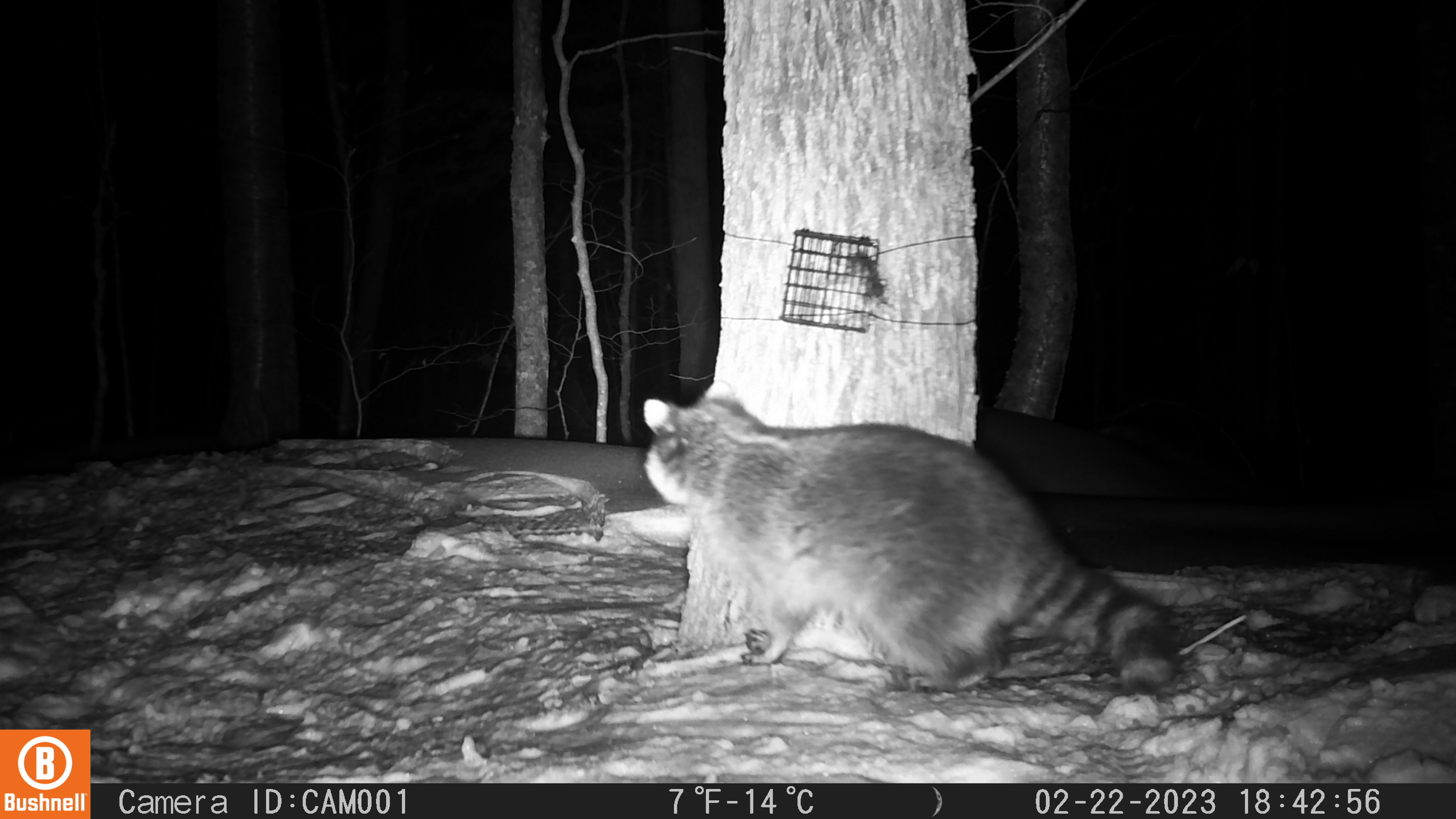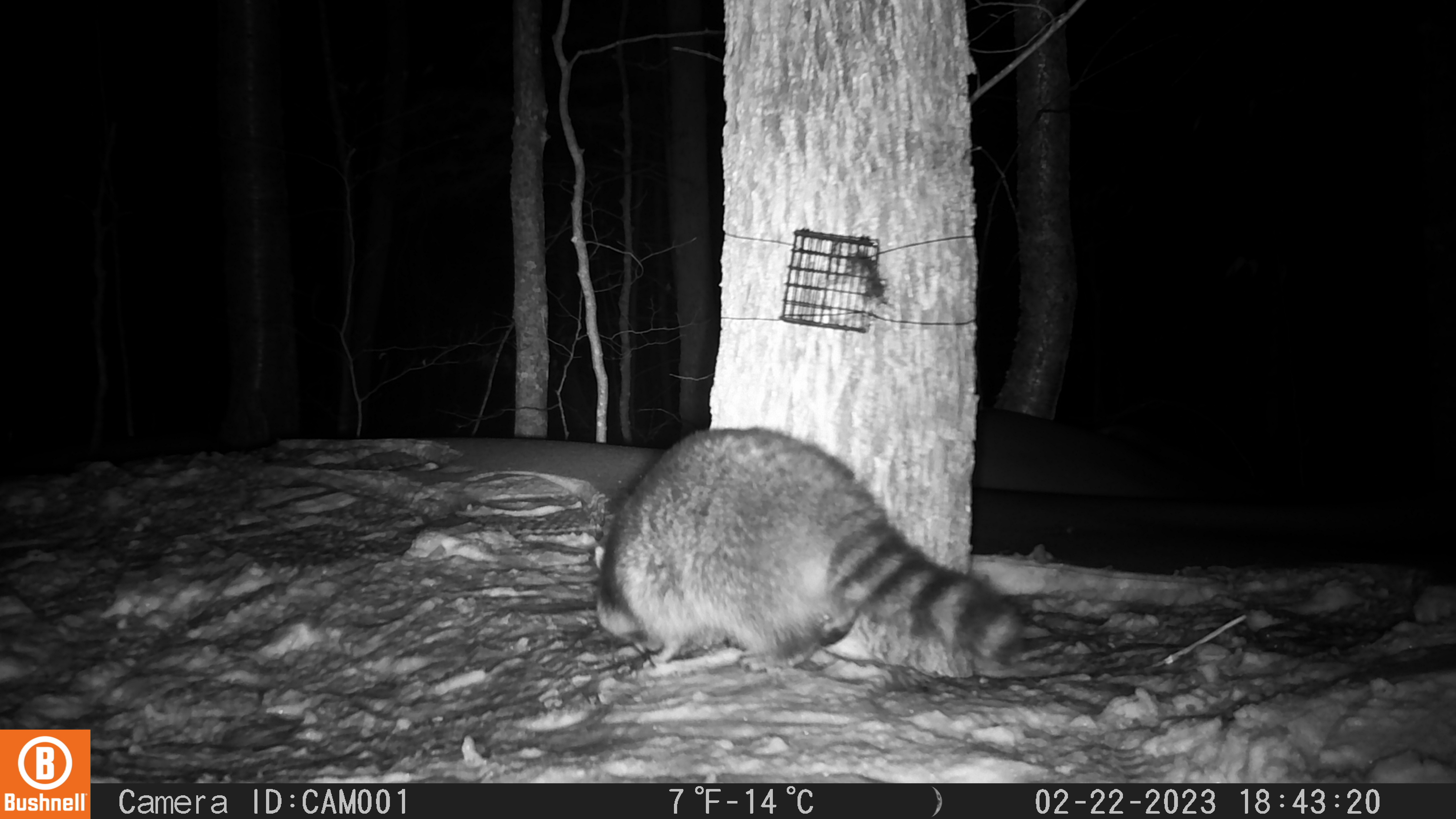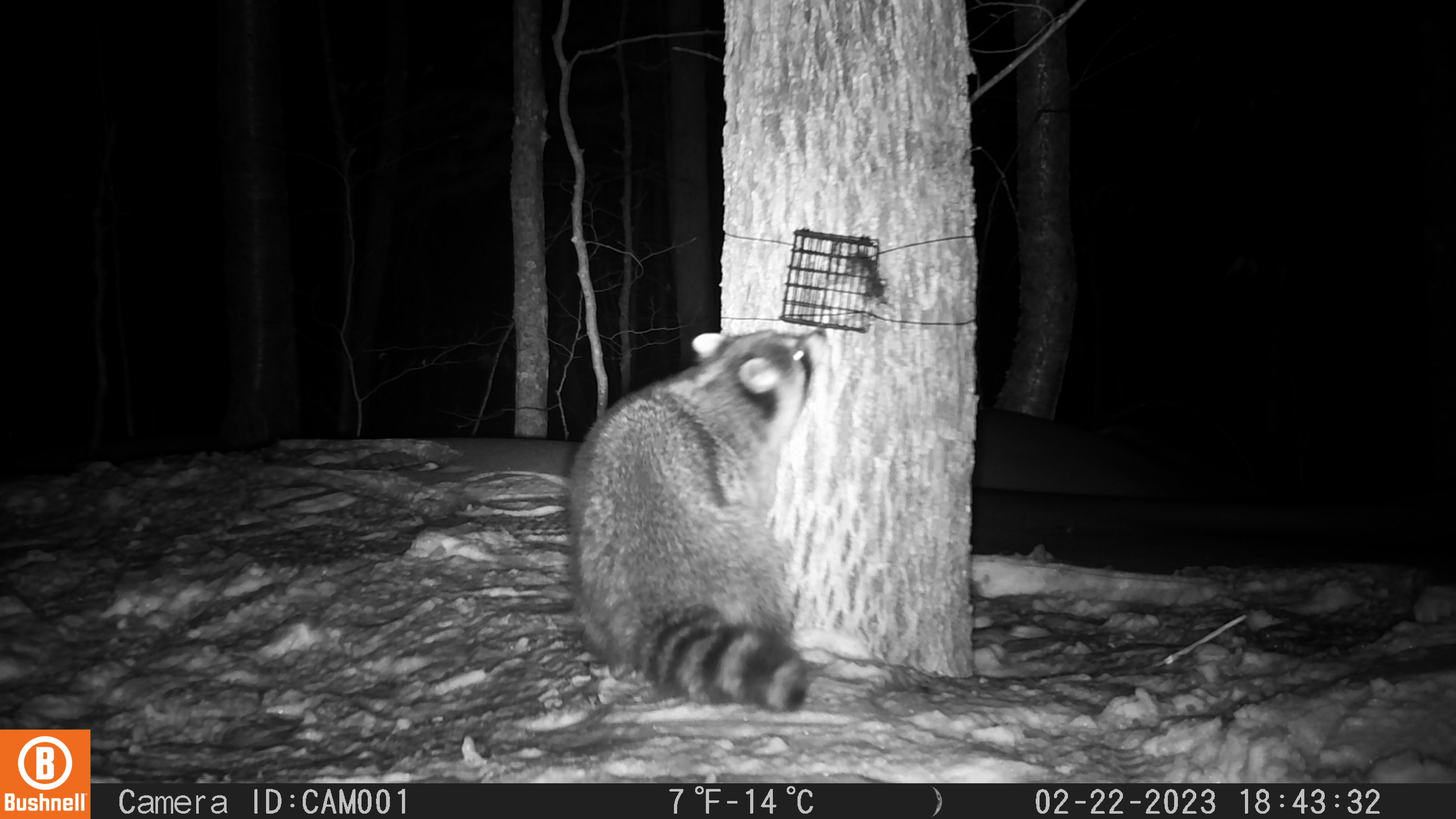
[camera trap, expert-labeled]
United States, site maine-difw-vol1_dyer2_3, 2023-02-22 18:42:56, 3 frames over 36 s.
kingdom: Animalia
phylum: Chordata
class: Mammalia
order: Carnivora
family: Procyonidae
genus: Procyon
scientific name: Procyon lotor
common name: raccoon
Raccoon (Procyon lotor).